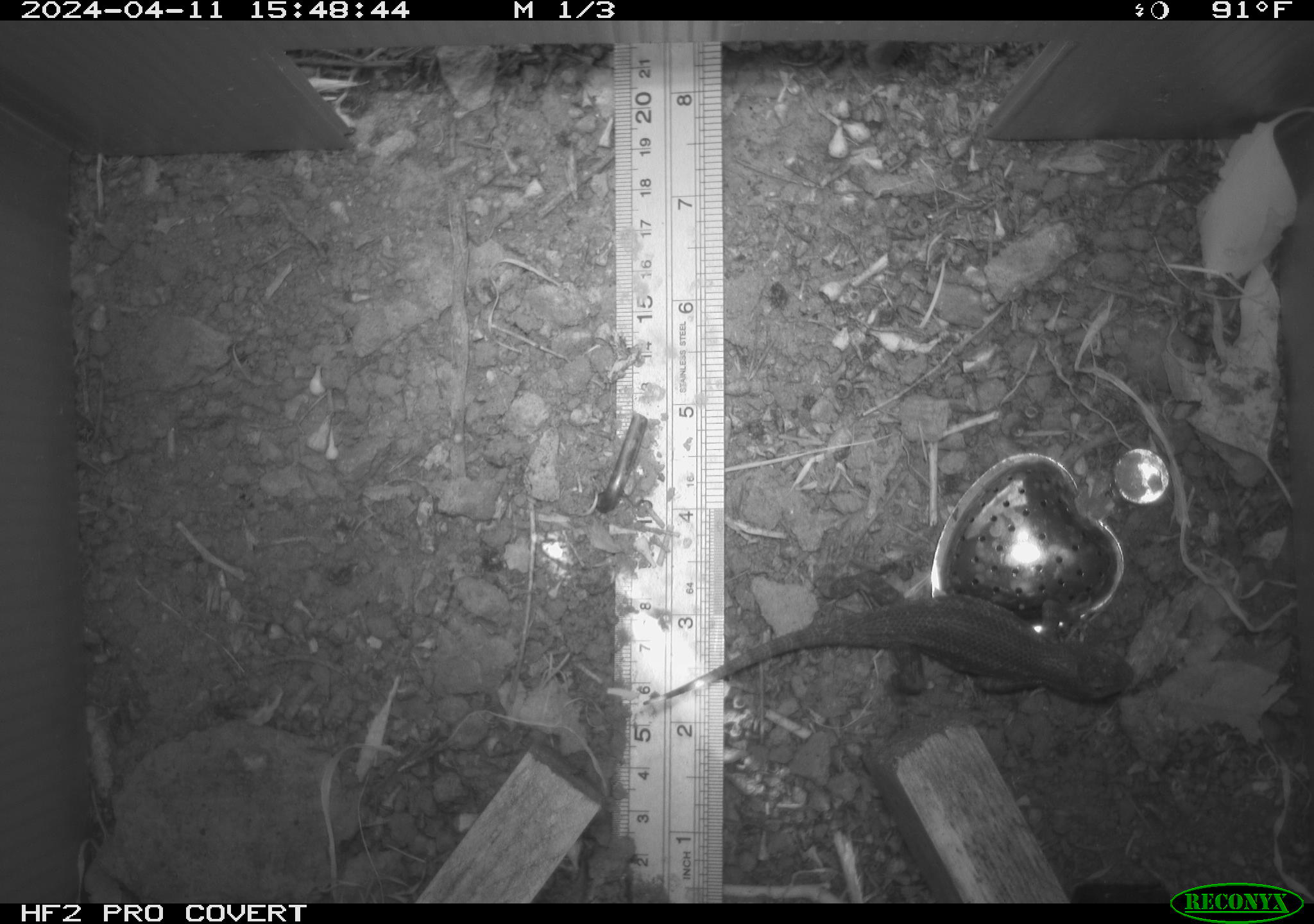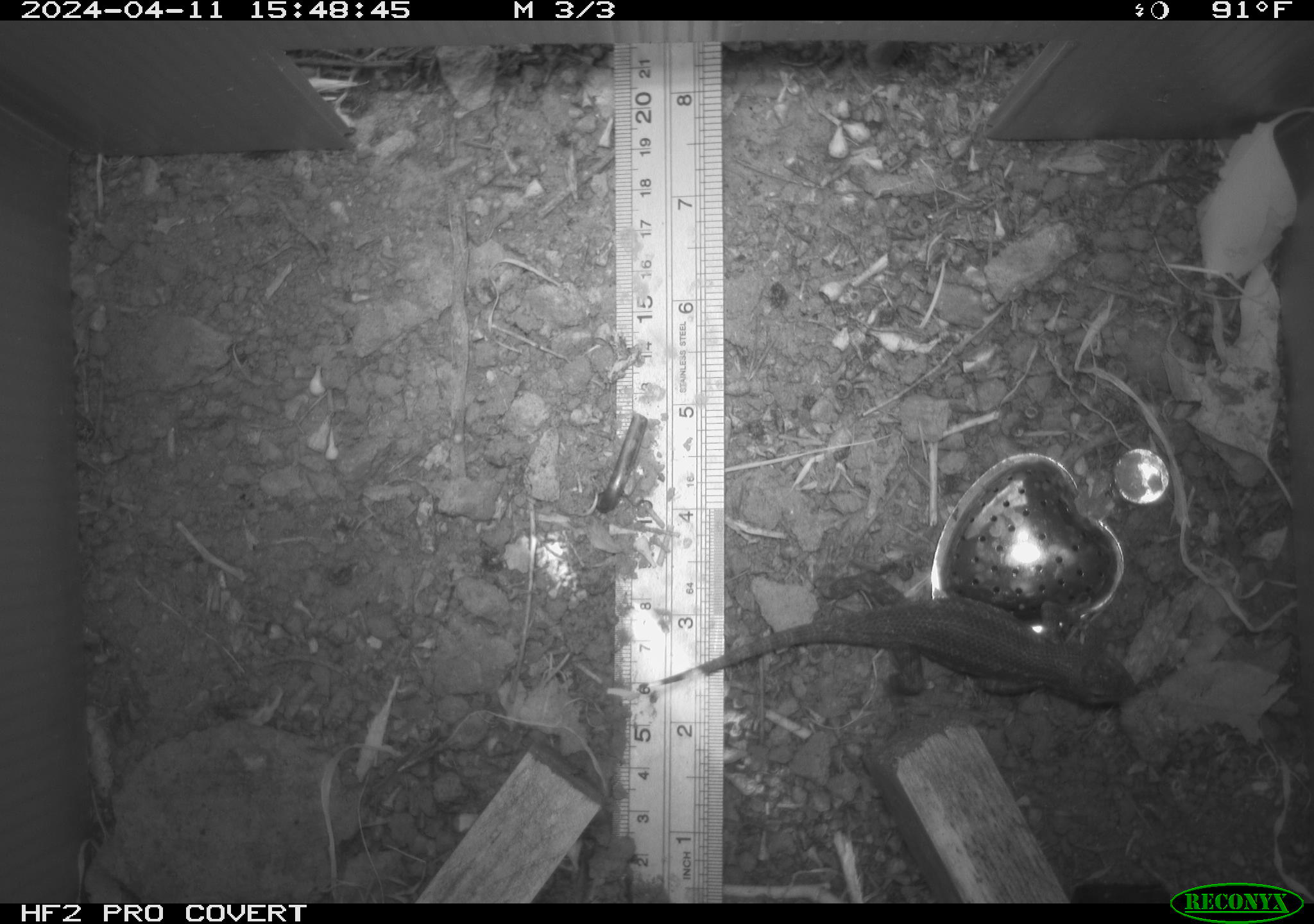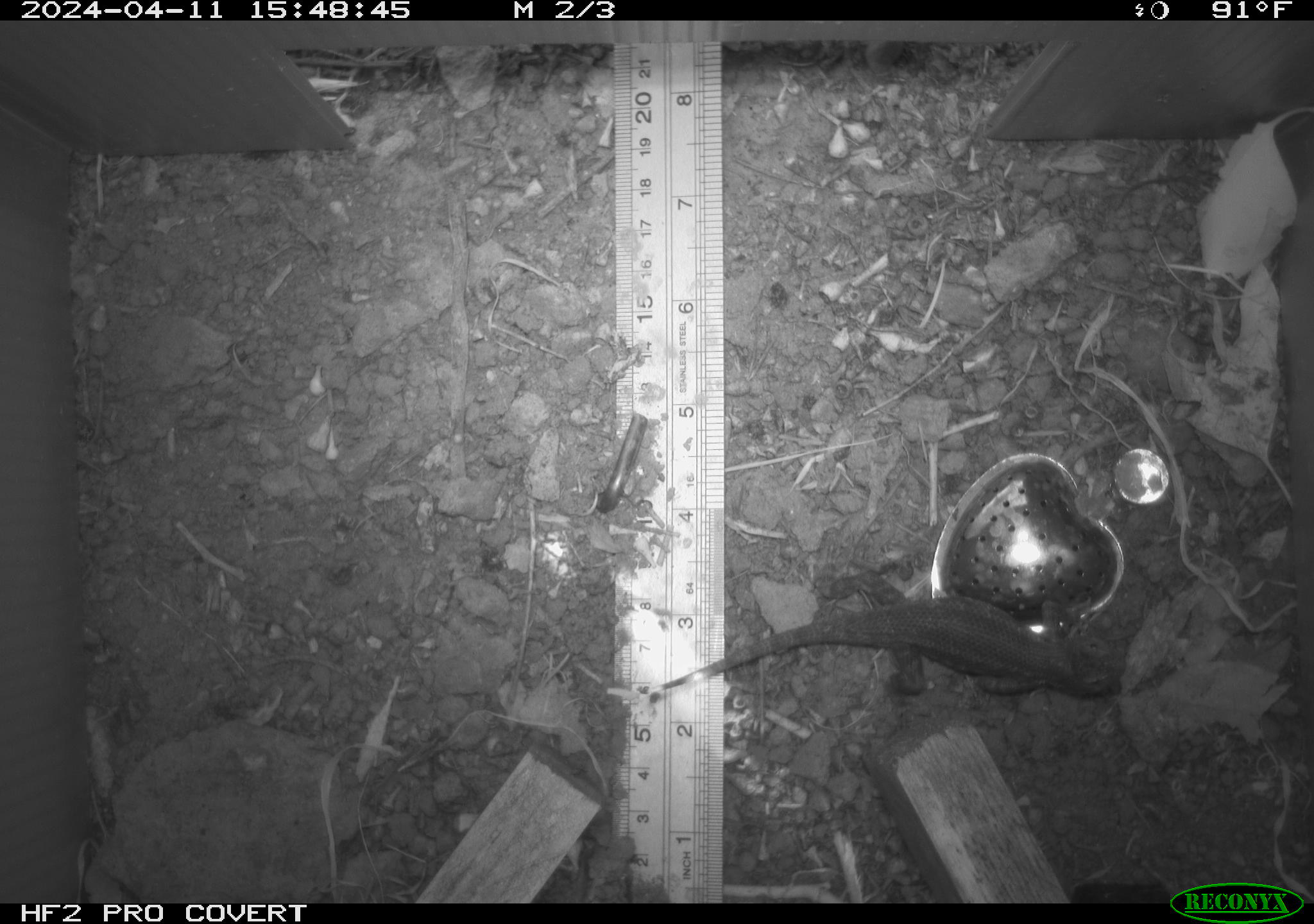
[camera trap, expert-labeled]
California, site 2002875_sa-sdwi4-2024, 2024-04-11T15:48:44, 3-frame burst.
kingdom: Animalia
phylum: Chordata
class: Reptilia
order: Squamata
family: Phrynosomatidae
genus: Sceloporus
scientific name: Sceloporus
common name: spiny lizards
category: sceloporus species